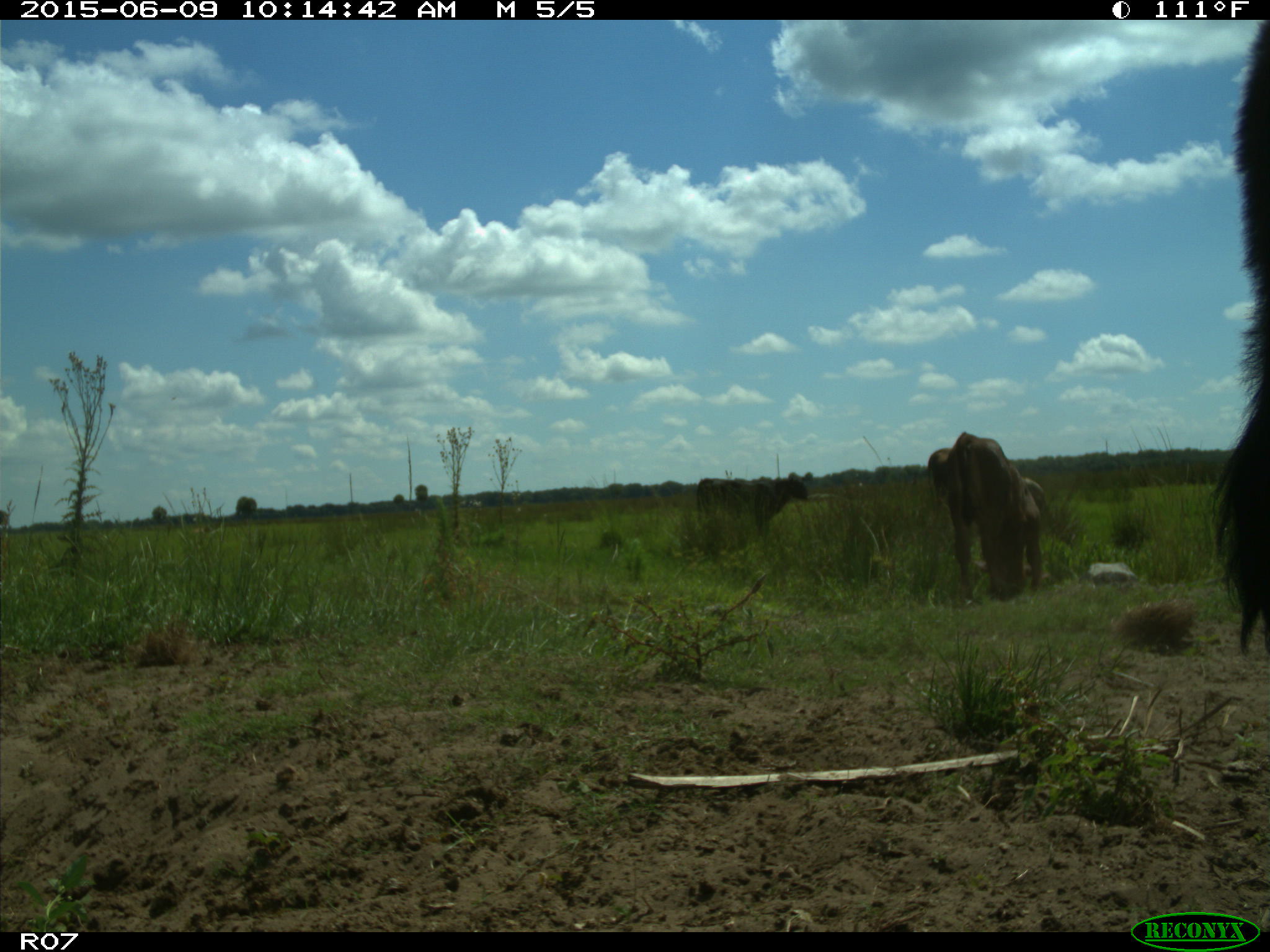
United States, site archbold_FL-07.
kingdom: Animalia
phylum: Chordata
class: Mammalia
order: Artiodactyla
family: Bovidae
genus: Bos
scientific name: Bos taurus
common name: domestic cow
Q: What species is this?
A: Bos taurus (domestic cow).